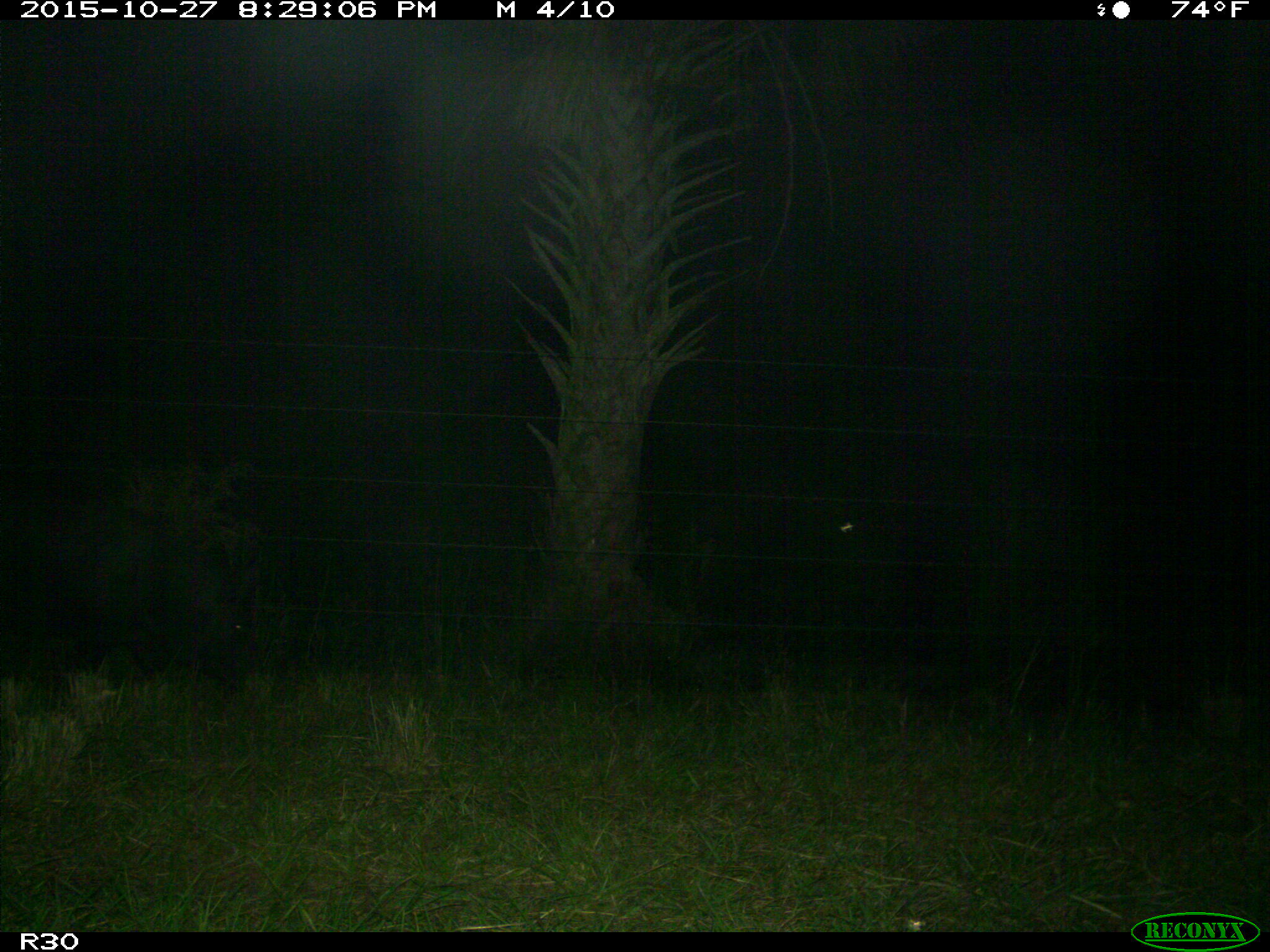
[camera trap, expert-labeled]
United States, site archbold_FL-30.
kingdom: Animalia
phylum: Chordata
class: Mammalia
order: Artiodactyla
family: Suidae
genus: Sus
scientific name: Sus scrofa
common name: wild boar